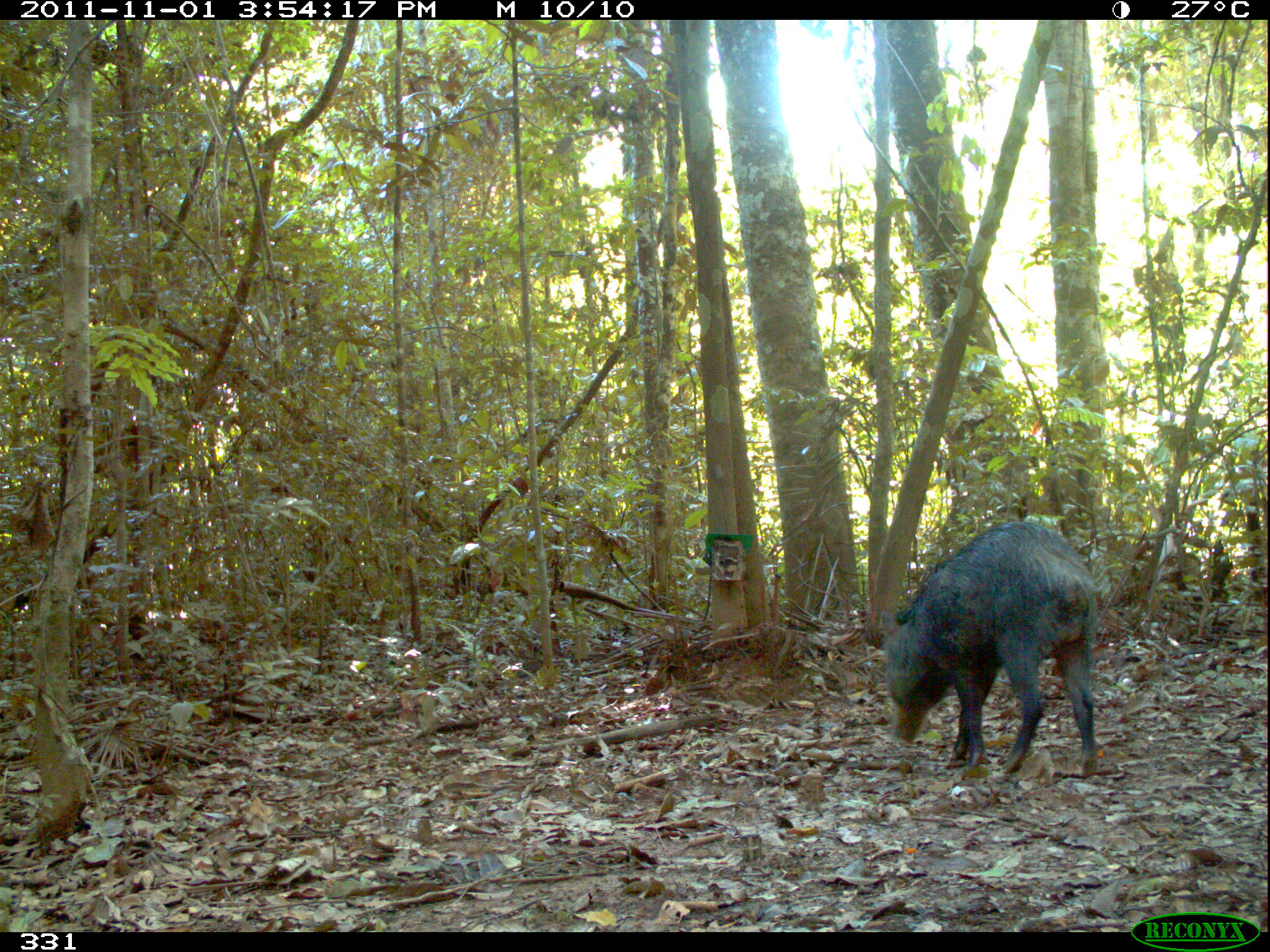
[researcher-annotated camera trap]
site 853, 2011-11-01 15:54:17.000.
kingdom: Animalia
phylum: Chordata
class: Mammalia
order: Artiodactyla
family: Tayassuidae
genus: Tayassu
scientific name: Tayassu pecari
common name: white-lipped peccary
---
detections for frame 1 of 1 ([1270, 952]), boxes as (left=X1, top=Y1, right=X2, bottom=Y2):
tayassu pecari: (left=875, top=519, right=1102, bottom=779)